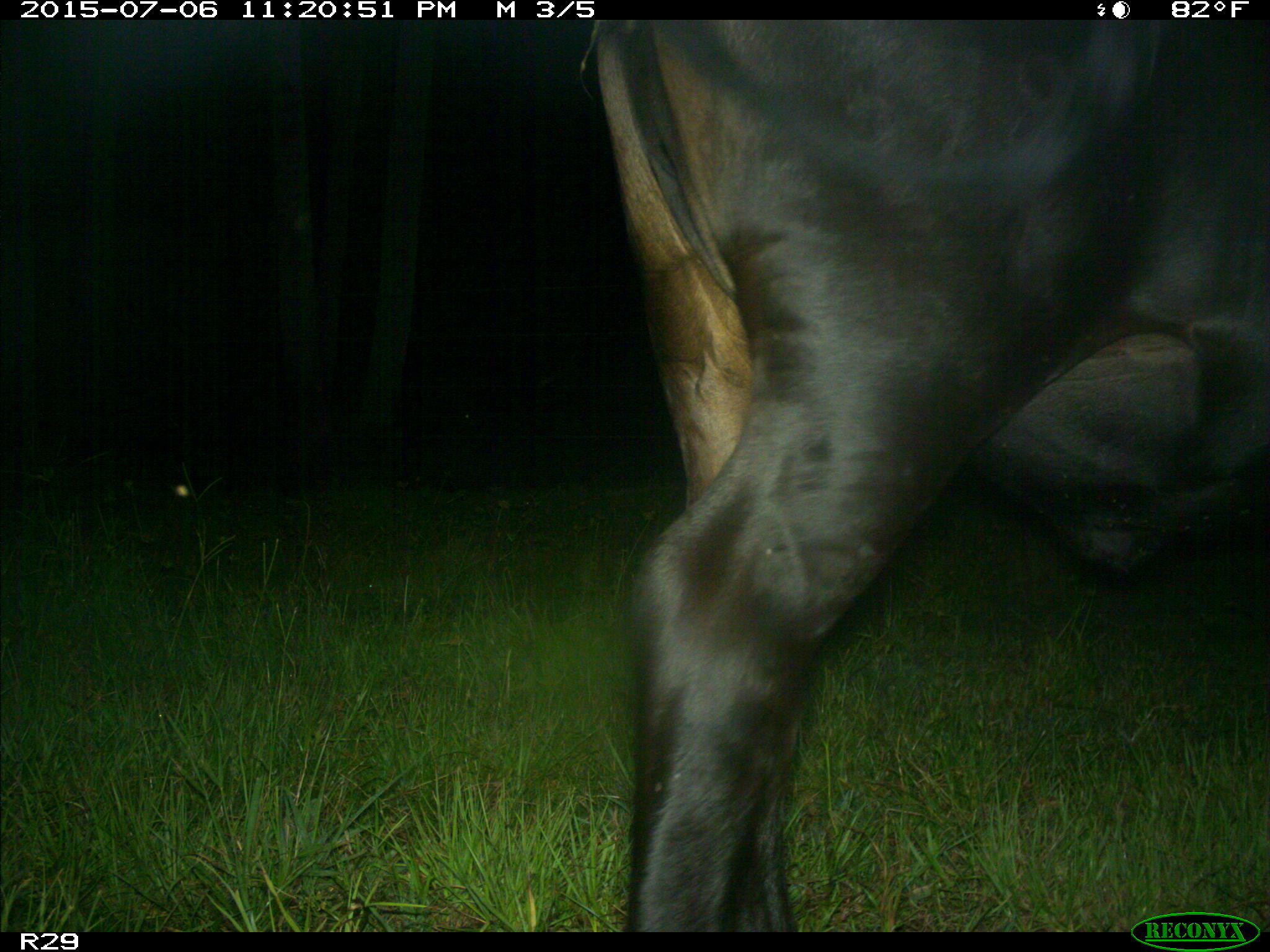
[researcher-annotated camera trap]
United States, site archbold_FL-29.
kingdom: Animalia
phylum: Chordata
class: Mammalia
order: Artiodactyla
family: Bovidae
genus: Bos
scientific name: Bos taurus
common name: domestic cow